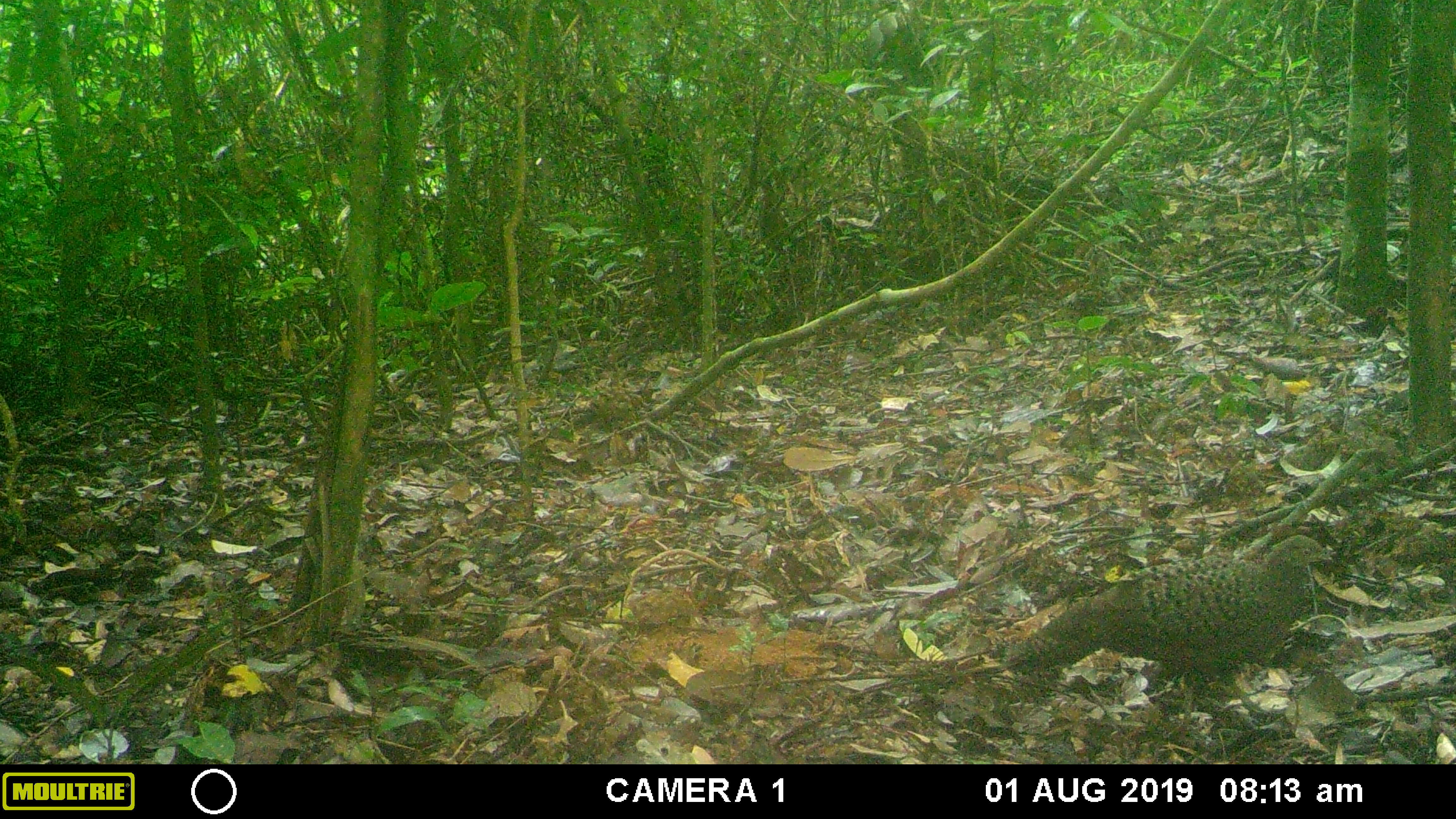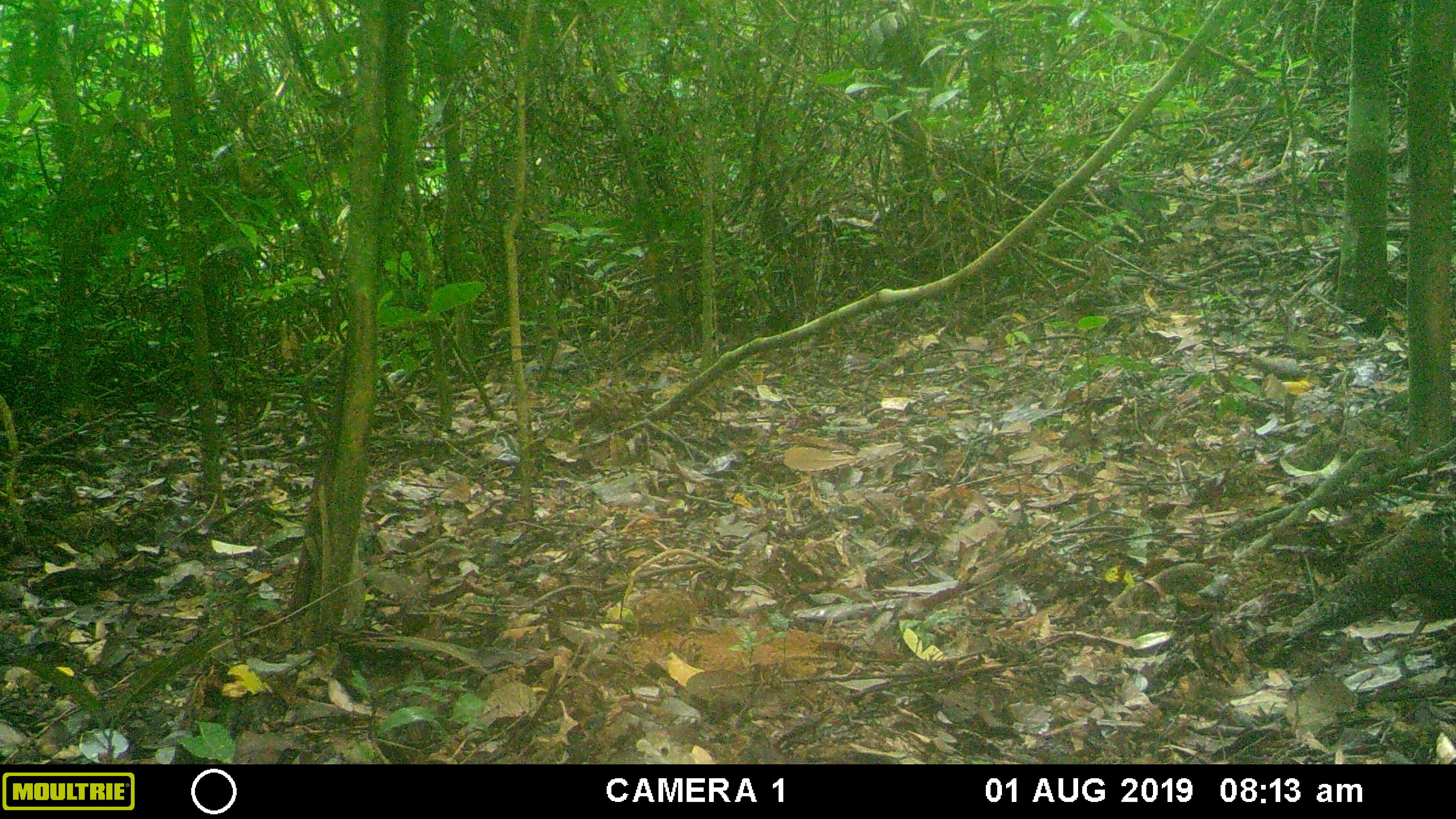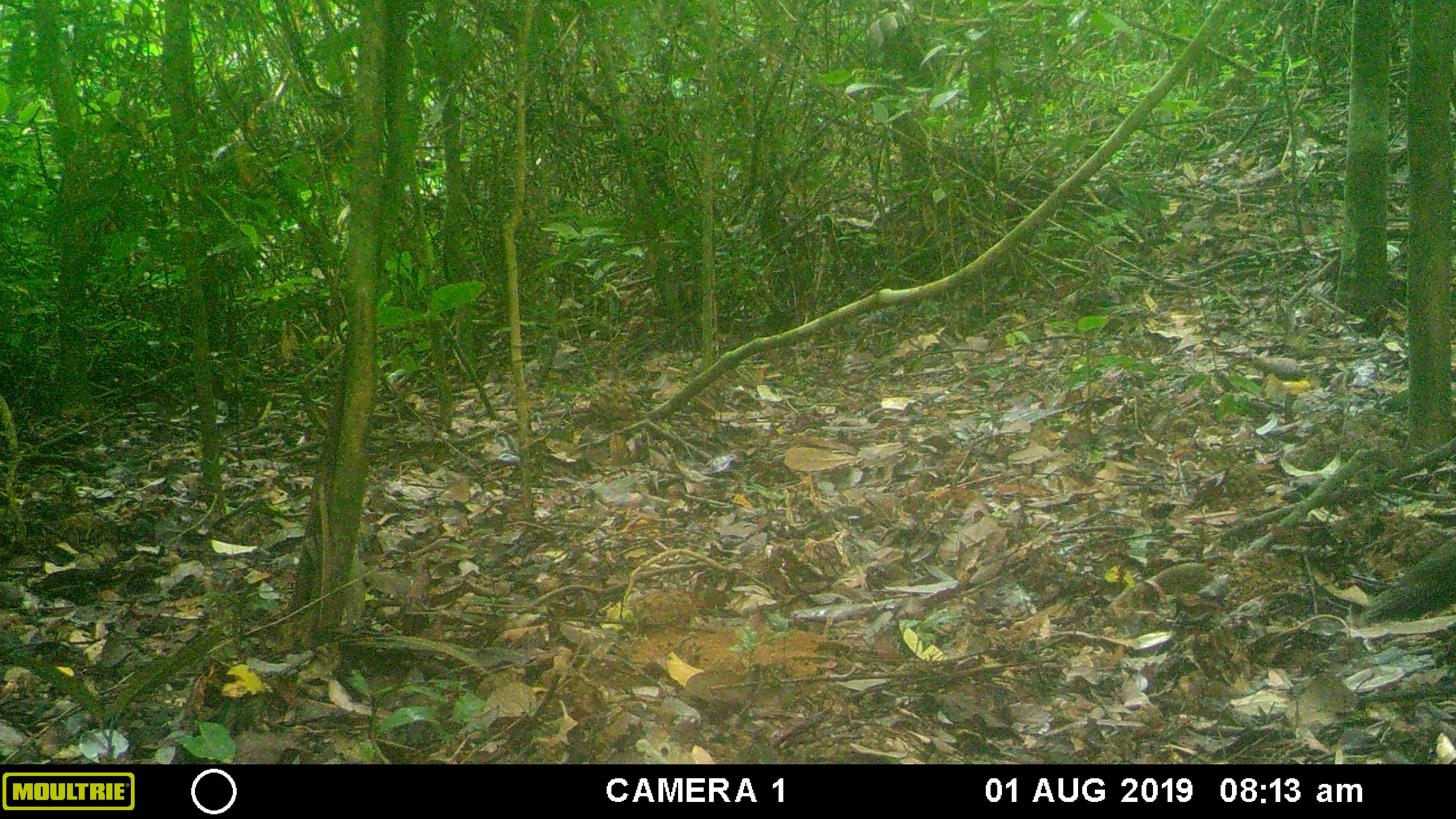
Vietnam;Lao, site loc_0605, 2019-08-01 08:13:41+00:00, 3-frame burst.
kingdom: Animalia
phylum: Chordata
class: Aves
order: Galliformes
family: Phasianidae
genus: Polyplectron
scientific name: Polyplectron bicalcaratum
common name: gray peacock-pheasant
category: grey peacock pheasant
Grey peacock pheasant (gray peacock-pheasant) (Polyplectron bicalcaratum). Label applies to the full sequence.